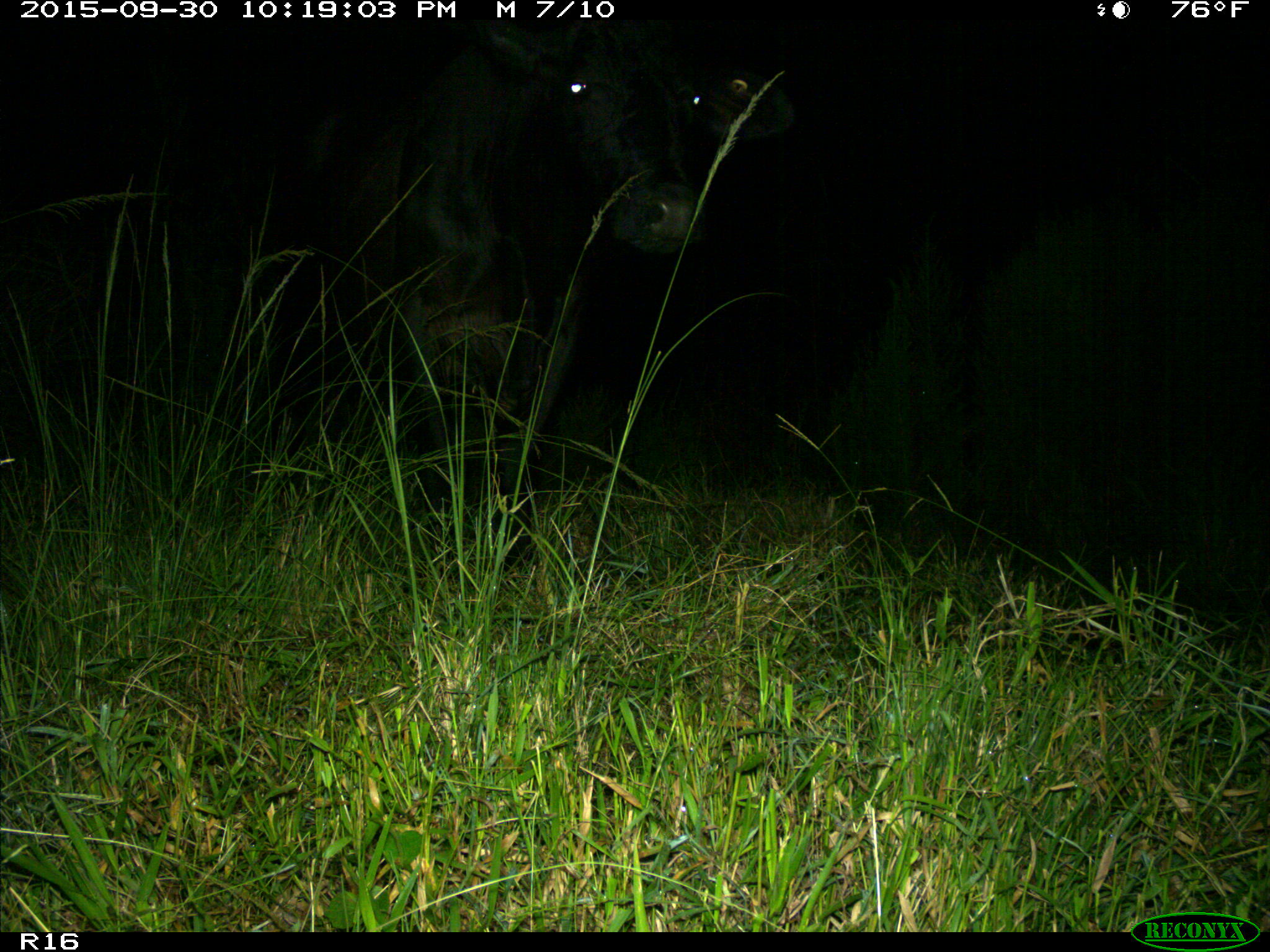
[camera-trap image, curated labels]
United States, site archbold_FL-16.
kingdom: Animalia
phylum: Chordata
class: Mammalia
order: Artiodactyla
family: Bovidae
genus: Bos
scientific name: Bos taurus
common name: domestic cow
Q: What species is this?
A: Bos taurus (domestic cow).